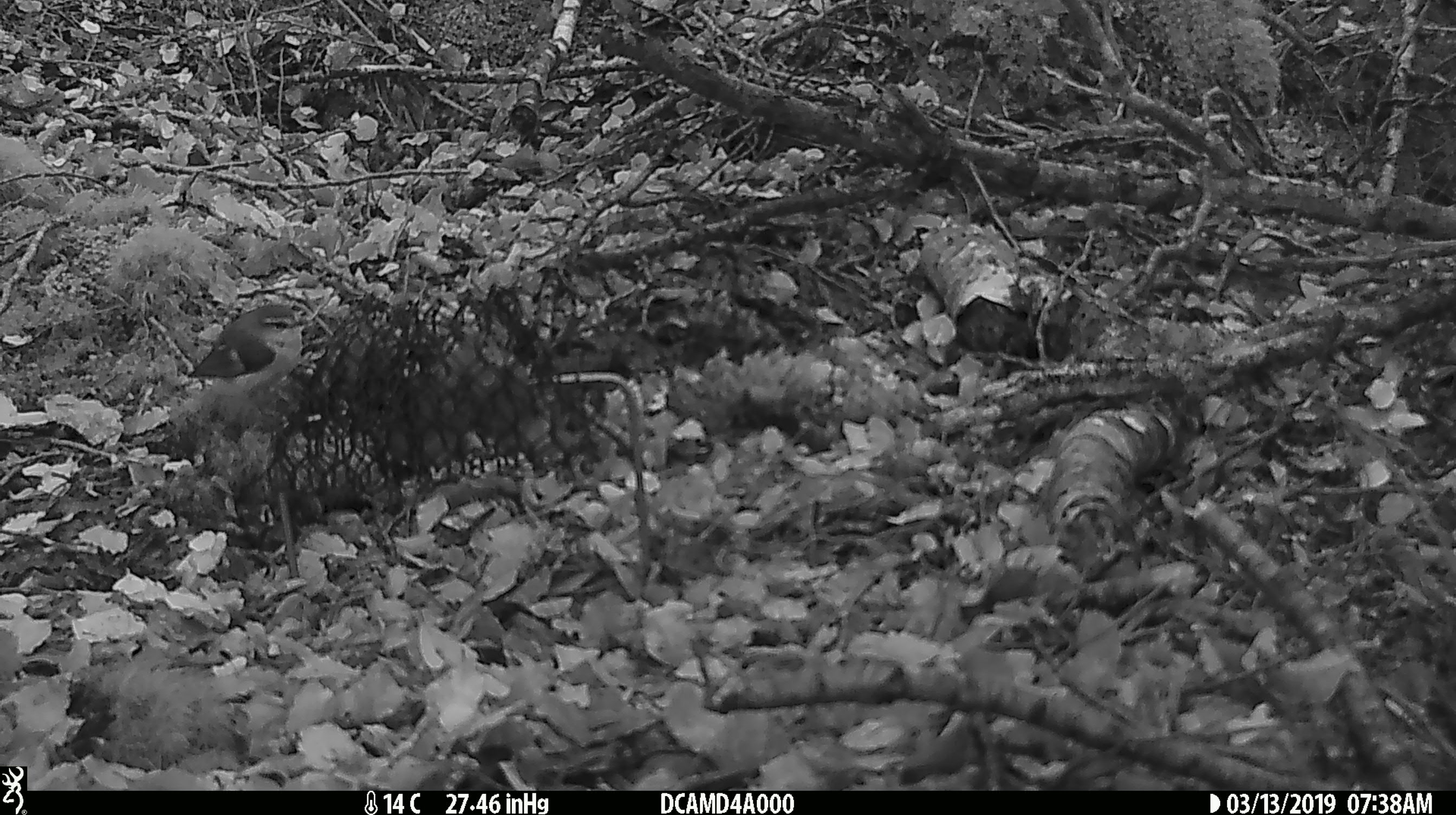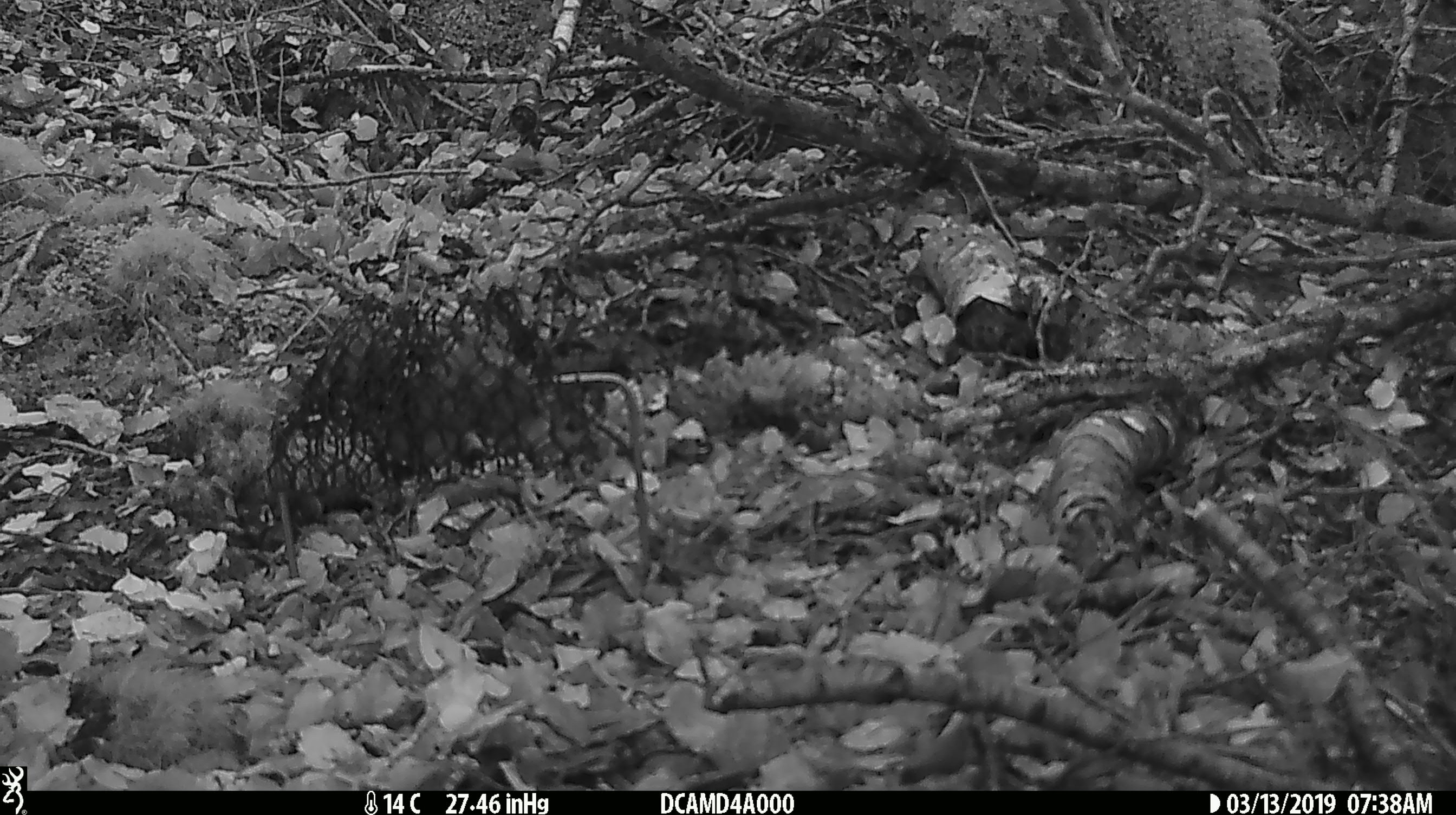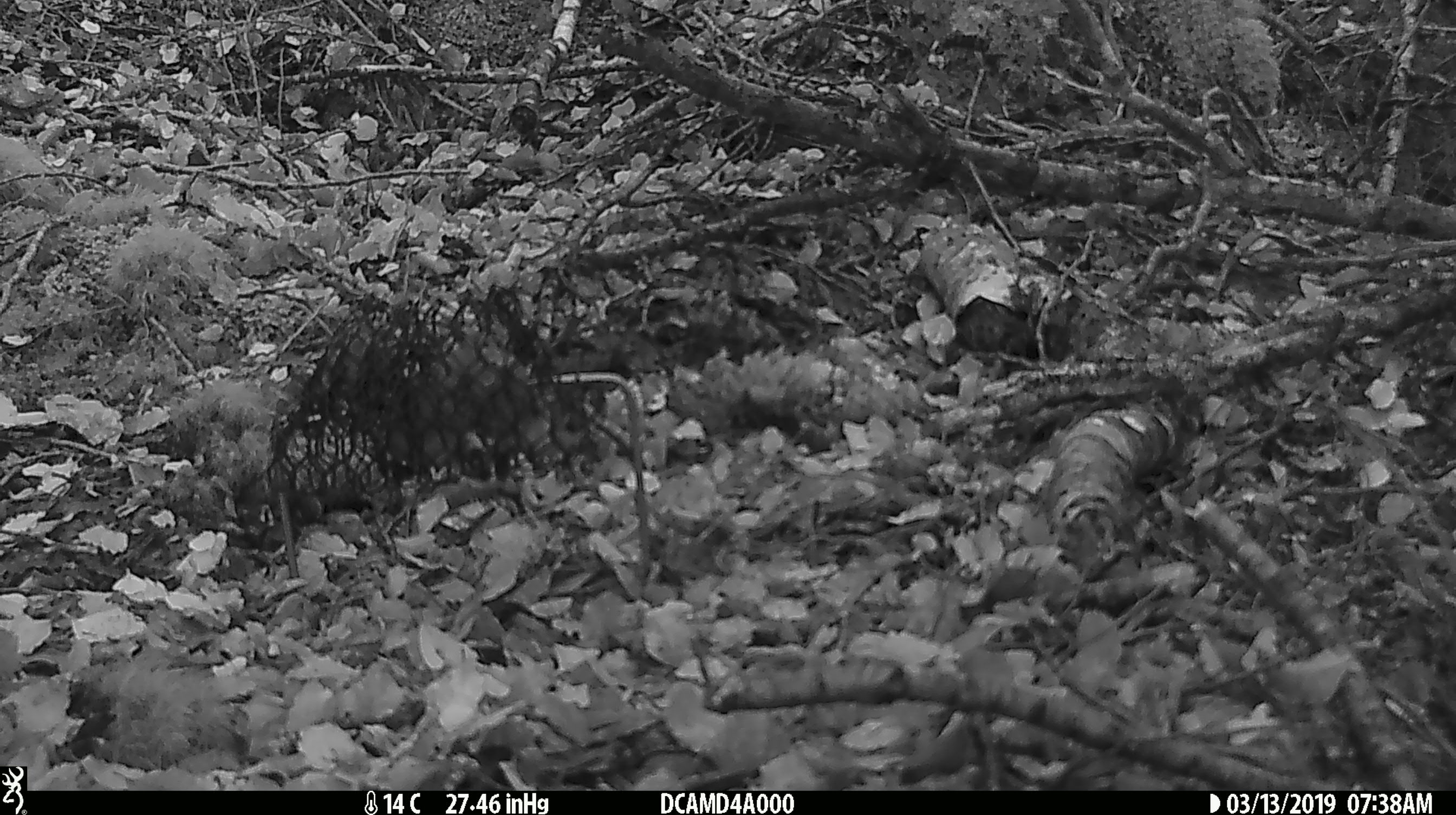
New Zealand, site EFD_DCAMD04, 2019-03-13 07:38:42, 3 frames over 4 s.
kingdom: Animalia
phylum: Chordata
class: Aves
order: Passeriformes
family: Acanthisittidae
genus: Acanthisitta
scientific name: Acanthisitta chloris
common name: rifleman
Rifleman (Acanthisitta chloris).